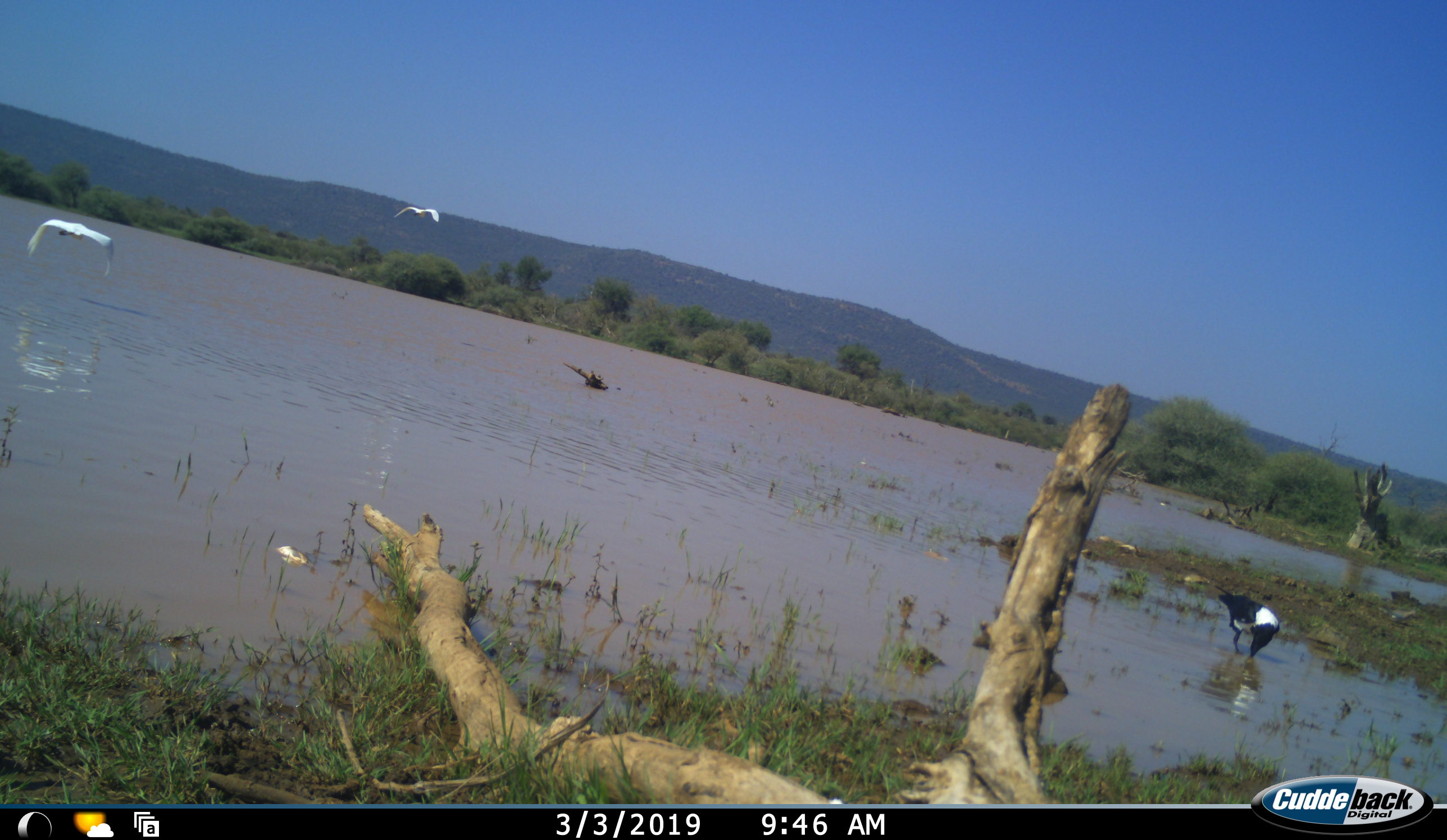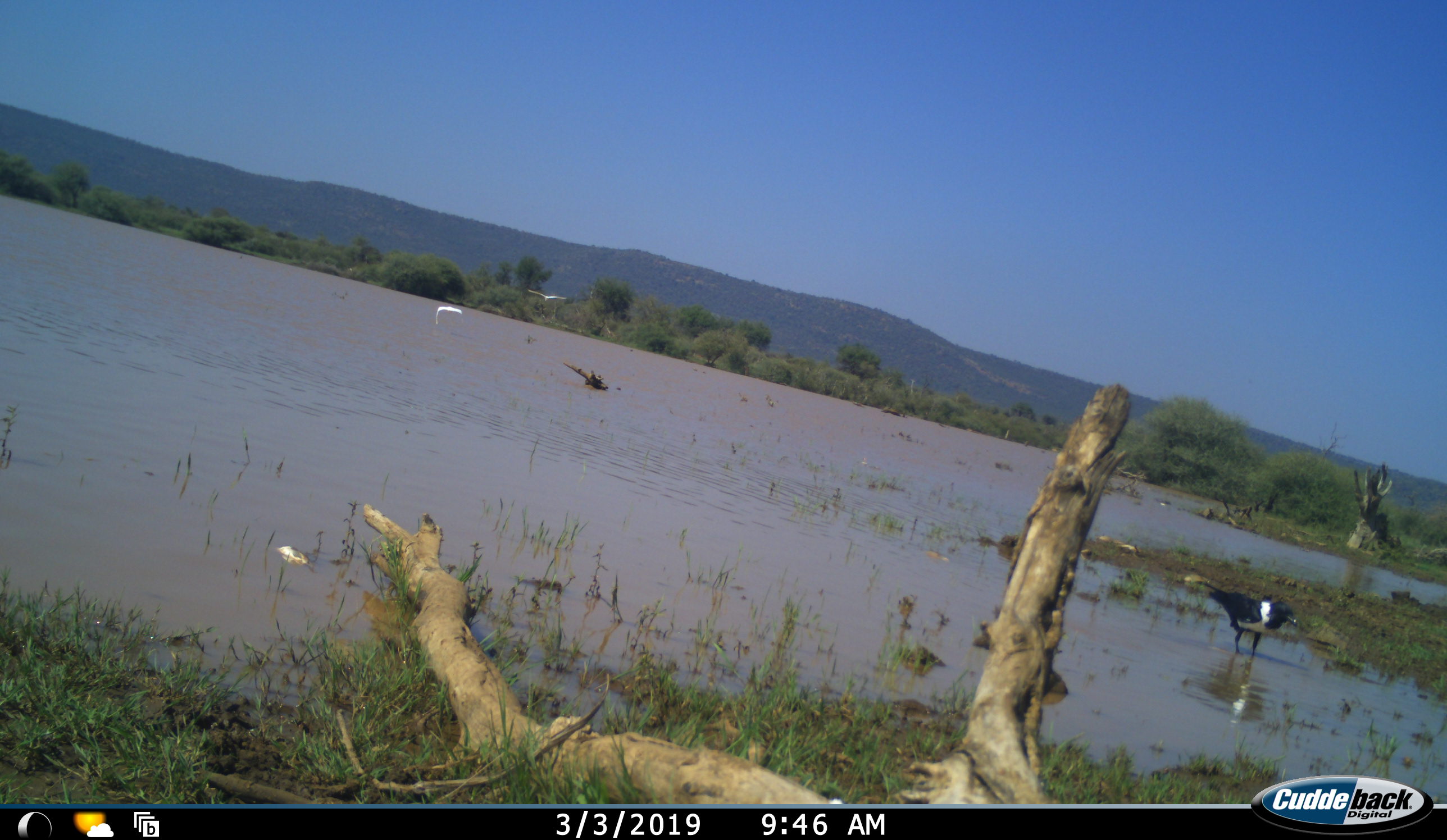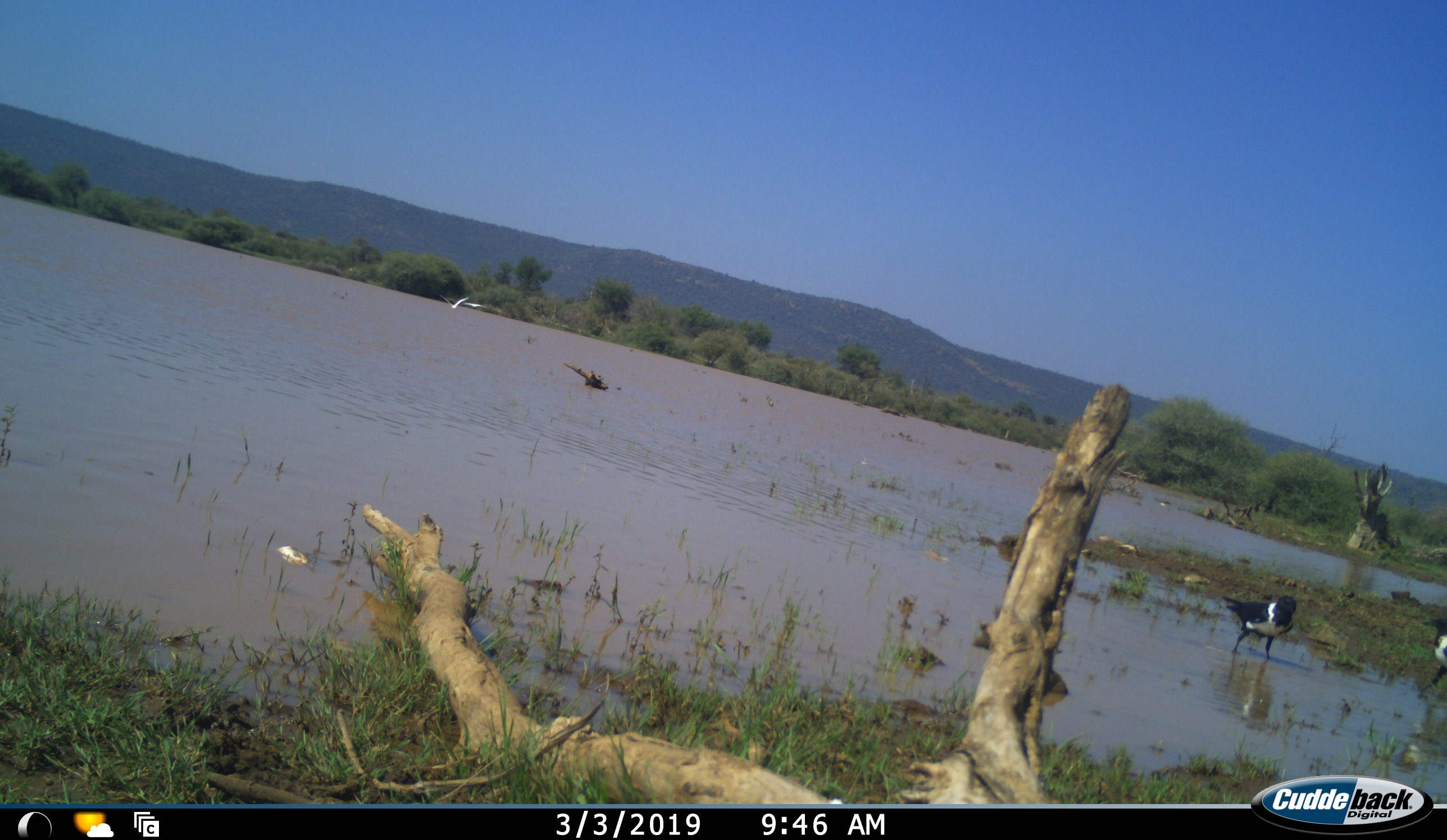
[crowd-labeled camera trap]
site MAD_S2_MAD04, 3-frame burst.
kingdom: Animalia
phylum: Chordata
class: Aves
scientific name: Aves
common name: bird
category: birdother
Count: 4.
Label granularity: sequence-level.